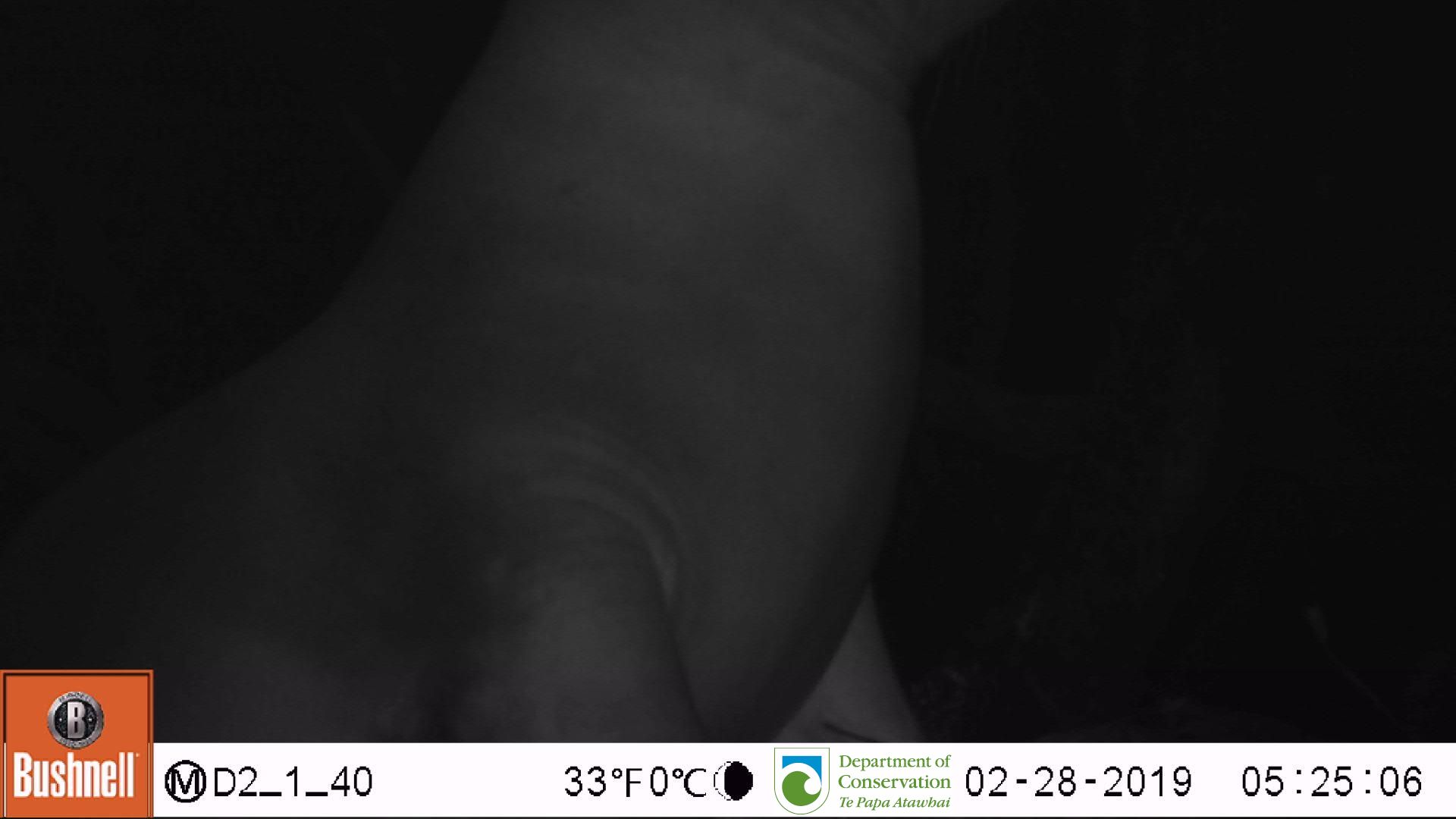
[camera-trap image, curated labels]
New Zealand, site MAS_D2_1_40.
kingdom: Animalia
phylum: Chordata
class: Mammalia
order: Carnivora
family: Otariidae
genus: Phocarctos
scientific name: Phocarctos hookeri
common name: new zealand sea lion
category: sealion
Sealion (new zealand sea lion) (Phocarctos hookeri).